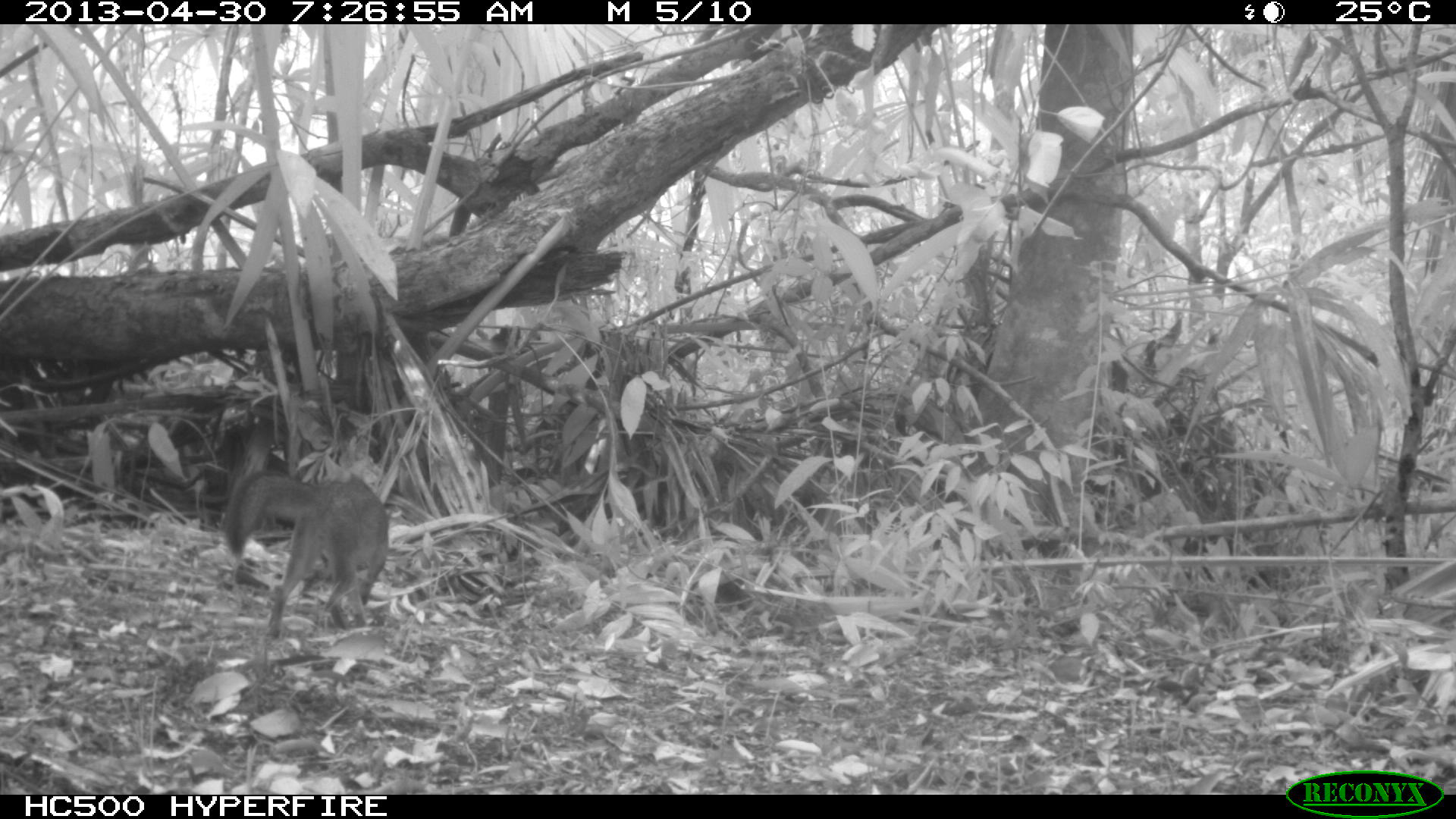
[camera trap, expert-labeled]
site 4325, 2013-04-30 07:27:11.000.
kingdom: Animalia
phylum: Chordata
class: Mammalia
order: Carnivora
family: Canidae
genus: Urocyon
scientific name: Urocyon cinereoargenteus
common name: gray fox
Urocyon cinereoargenteus (gray fox), count 1.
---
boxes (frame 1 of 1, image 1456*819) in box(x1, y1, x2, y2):
urocyon cinereoargenteus: box(222, 468, 390, 640)